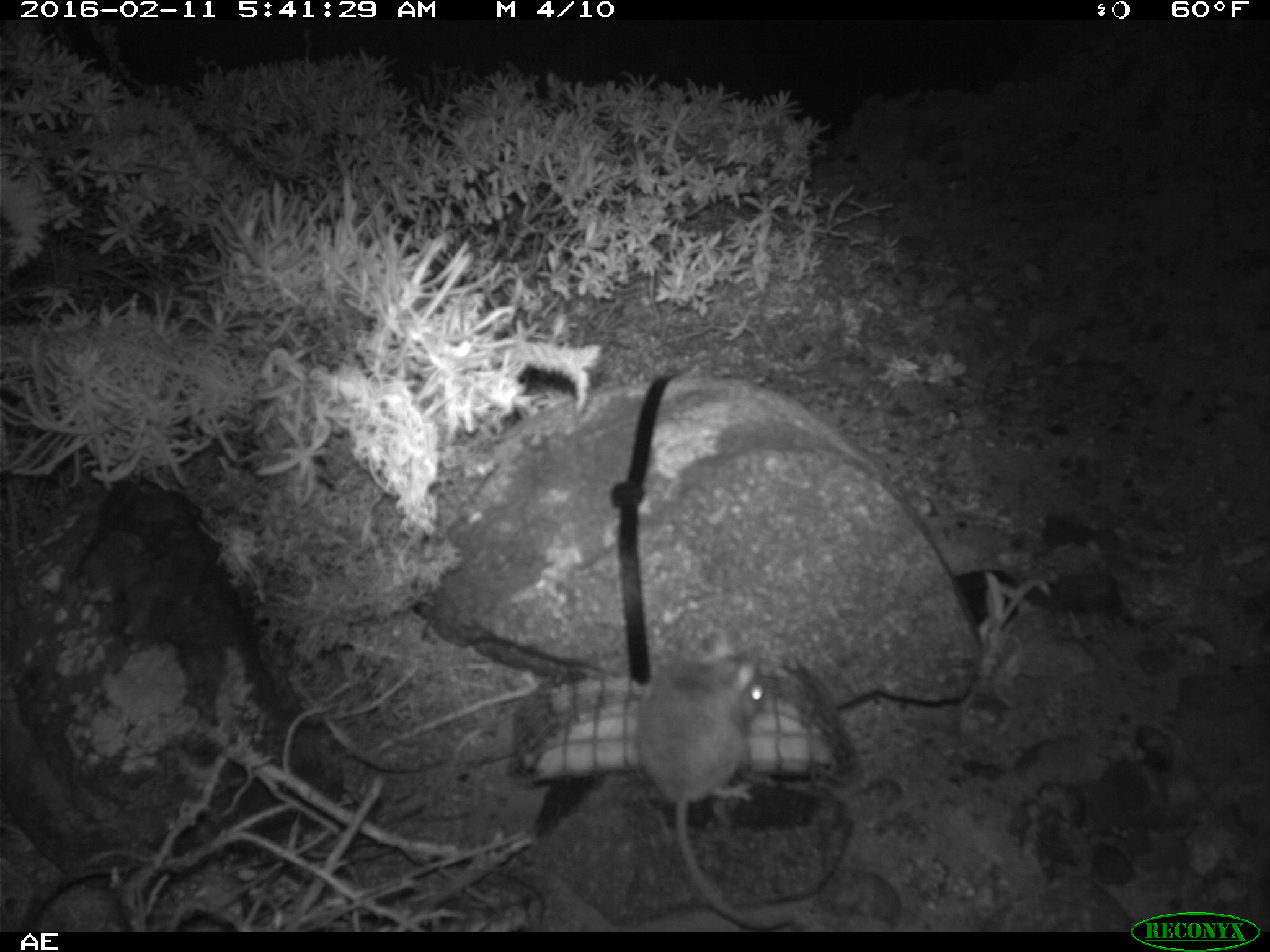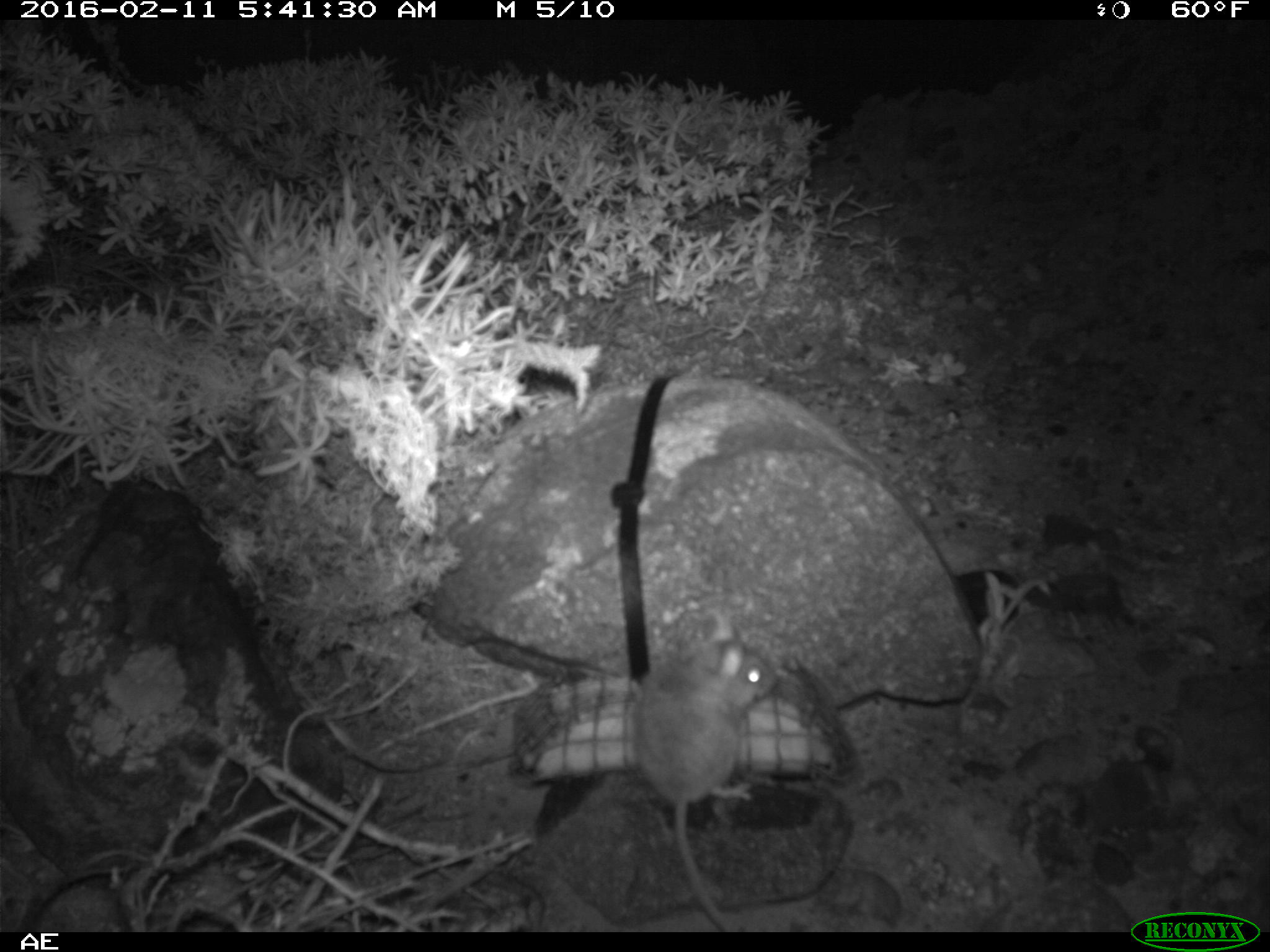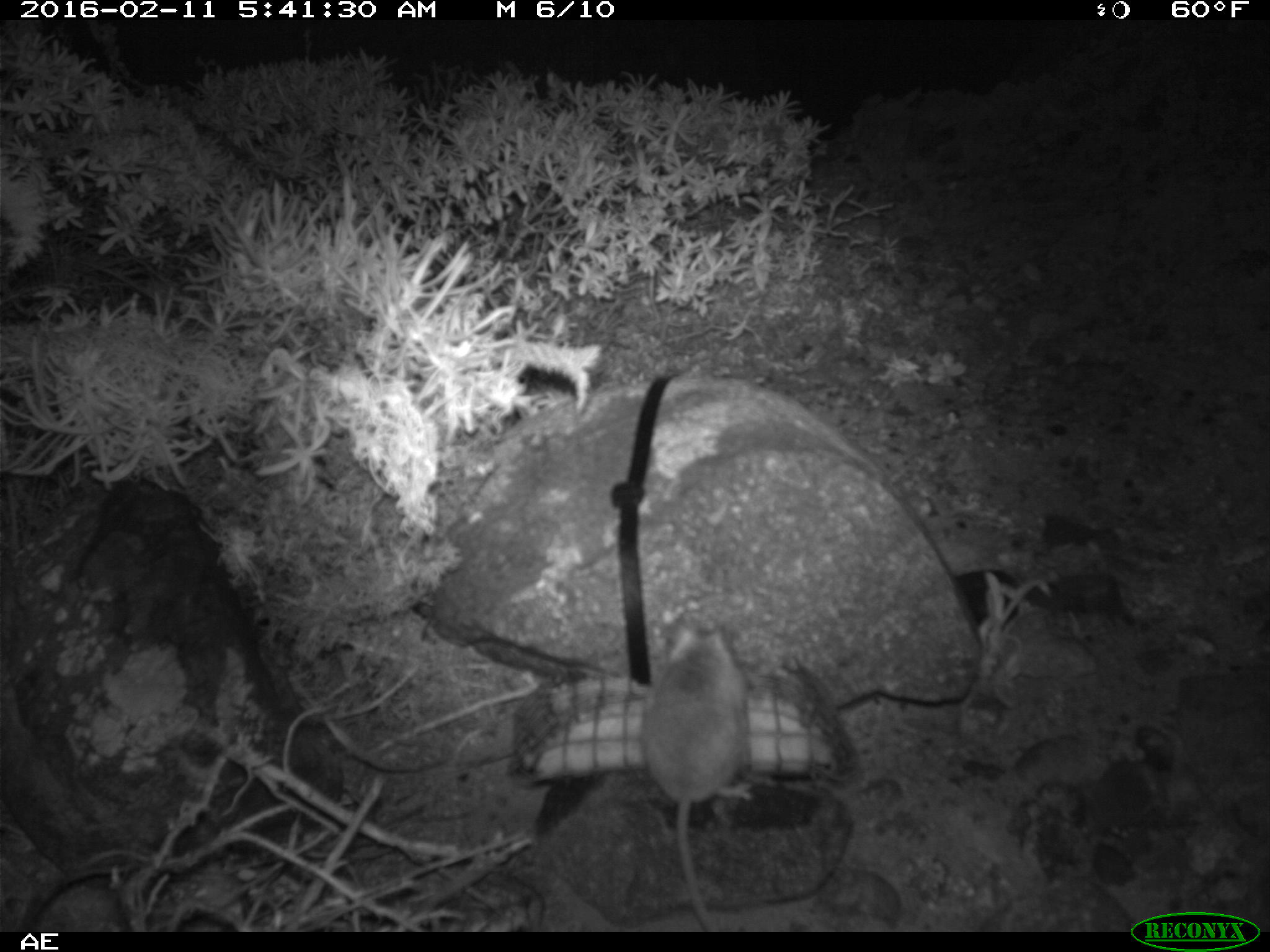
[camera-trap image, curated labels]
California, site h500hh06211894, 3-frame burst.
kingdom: Animalia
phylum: Chordata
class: Mammalia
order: Rodentia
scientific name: Rodentia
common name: rodent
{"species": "rodent (Rodentia)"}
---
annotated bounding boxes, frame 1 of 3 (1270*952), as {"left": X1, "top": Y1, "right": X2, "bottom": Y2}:
rodent: {"left": 641, "top": 637, "right": 797, "bottom": 933}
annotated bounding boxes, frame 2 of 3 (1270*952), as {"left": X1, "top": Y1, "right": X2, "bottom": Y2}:
rodent: {"left": 634, "top": 615, "right": 777, "bottom": 932}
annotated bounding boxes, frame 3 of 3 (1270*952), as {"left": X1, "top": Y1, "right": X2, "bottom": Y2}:
rodent: {"left": 641, "top": 612, "right": 776, "bottom": 930}